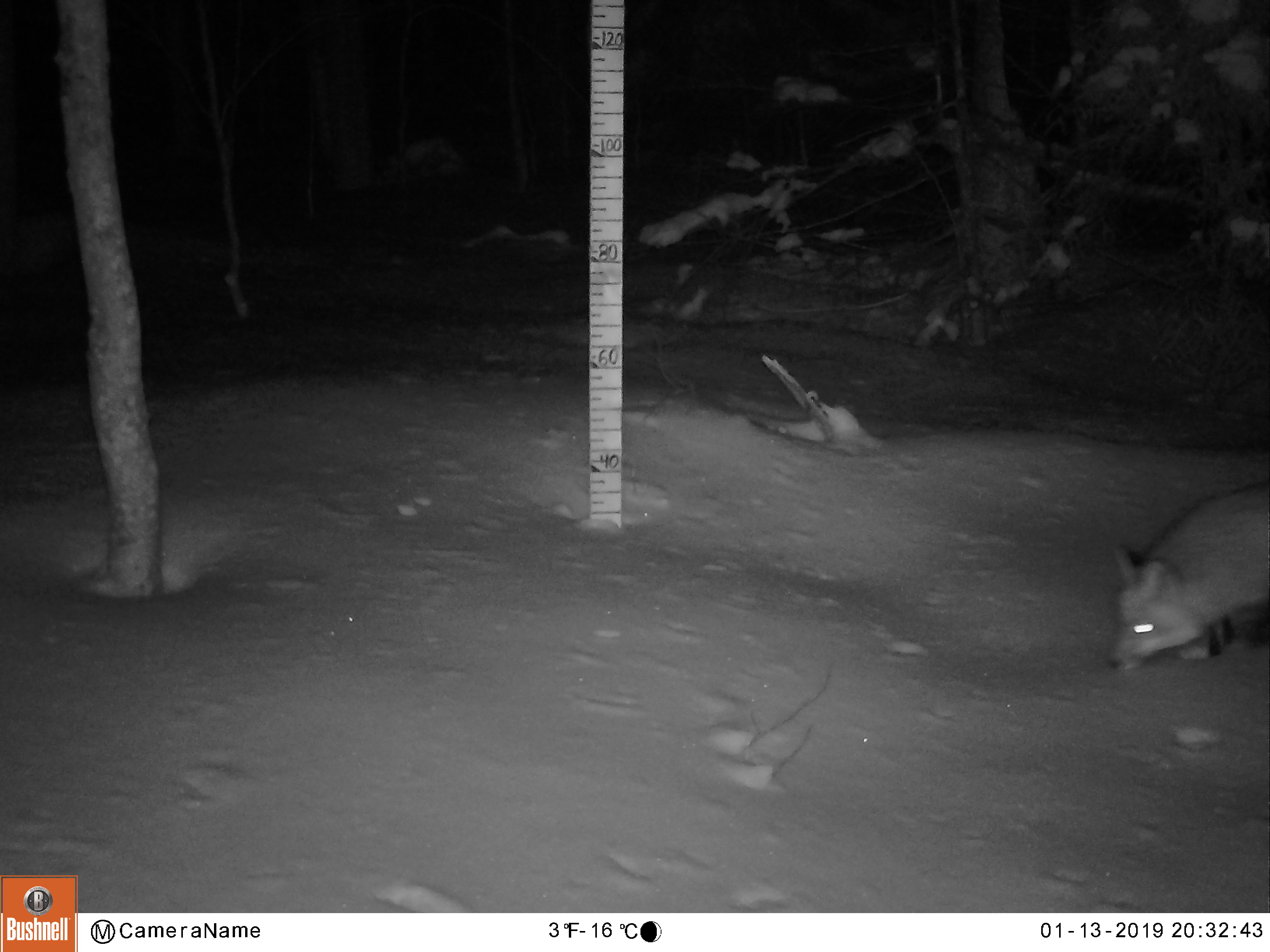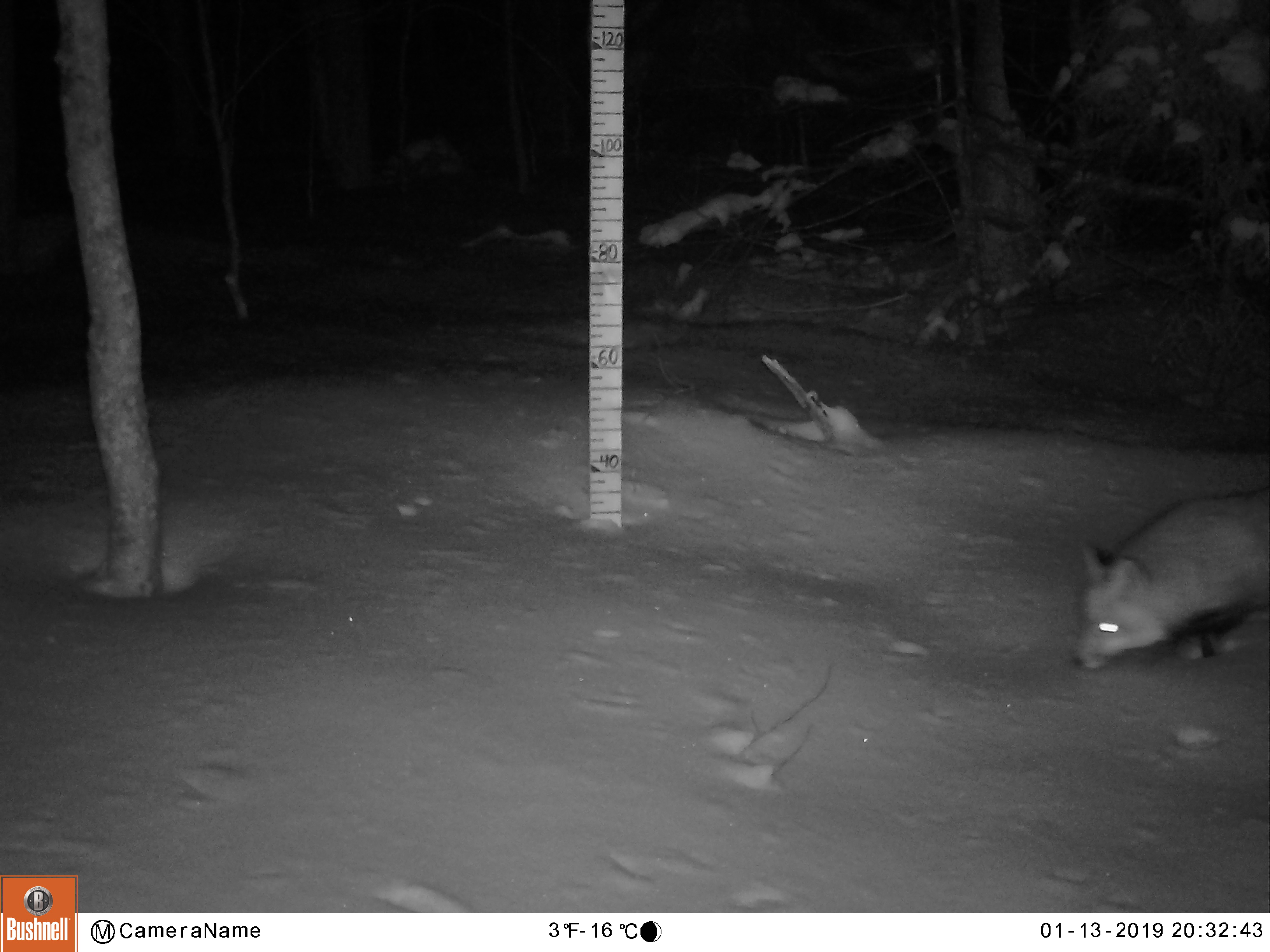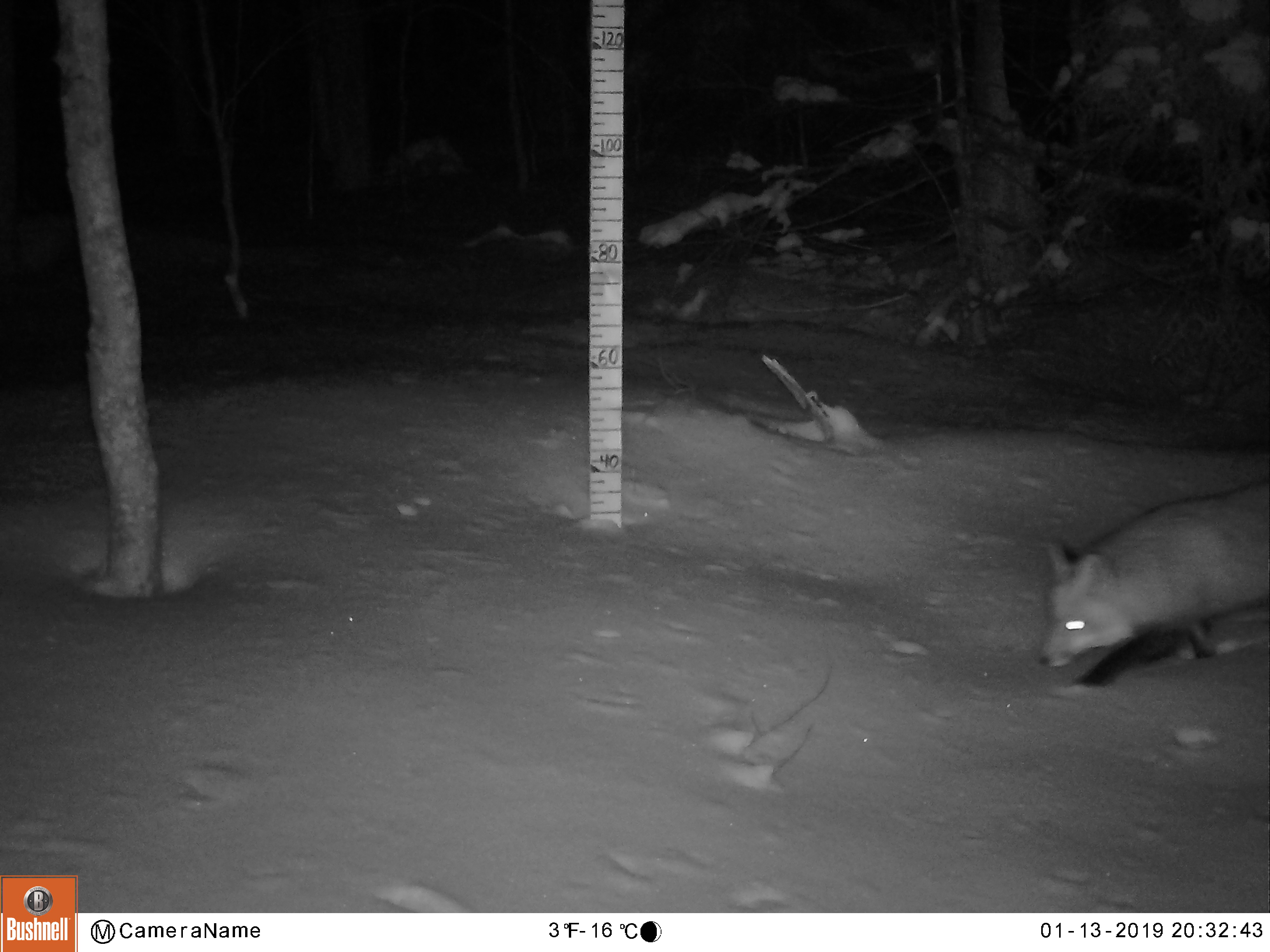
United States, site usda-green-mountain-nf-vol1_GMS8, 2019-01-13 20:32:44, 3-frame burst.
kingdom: Animalia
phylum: Chordata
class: Mammalia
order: Carnivora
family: Canidae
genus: Vulpes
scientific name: Vulpes vulpes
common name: red fox